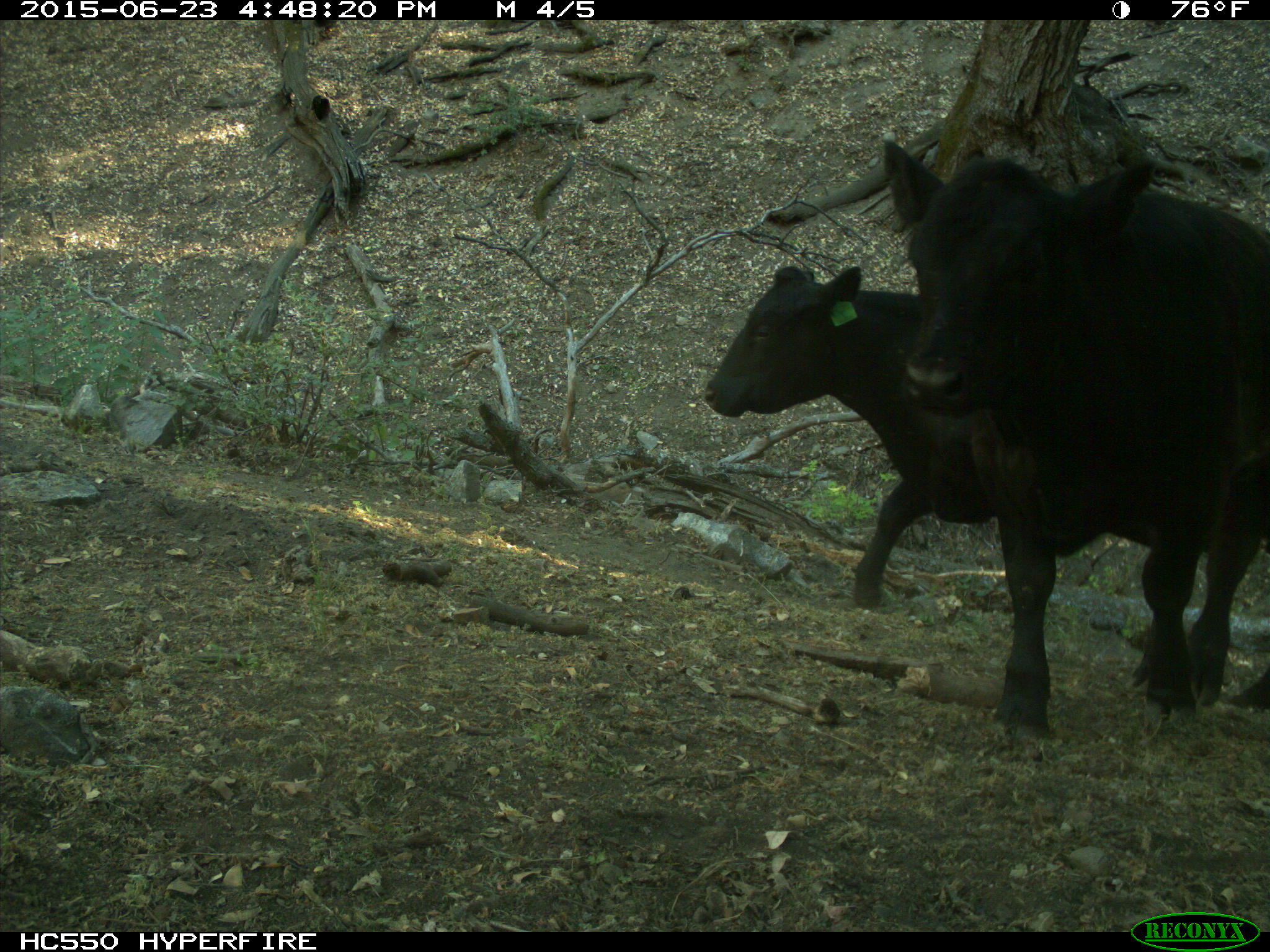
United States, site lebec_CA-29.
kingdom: Animalia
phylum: Chordata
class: Mammalia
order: Artiodactyla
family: Bovidae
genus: Bos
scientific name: Bos taurus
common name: domestic cow